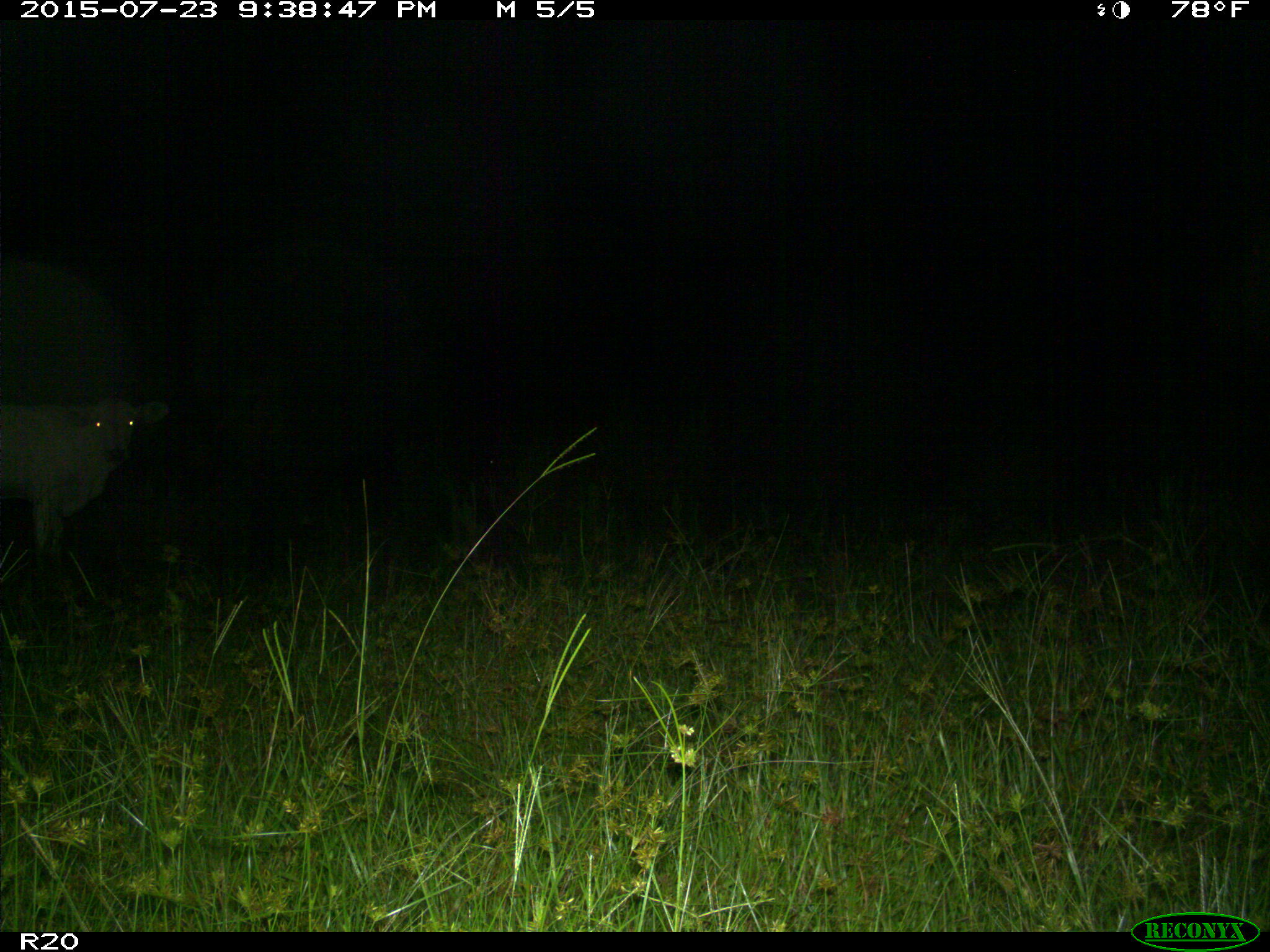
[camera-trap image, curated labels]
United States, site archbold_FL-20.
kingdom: Animalia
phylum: Chordata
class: Mammalia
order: Artiodactyla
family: Bovidae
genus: Bos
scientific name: Bos taurus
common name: domestic cow